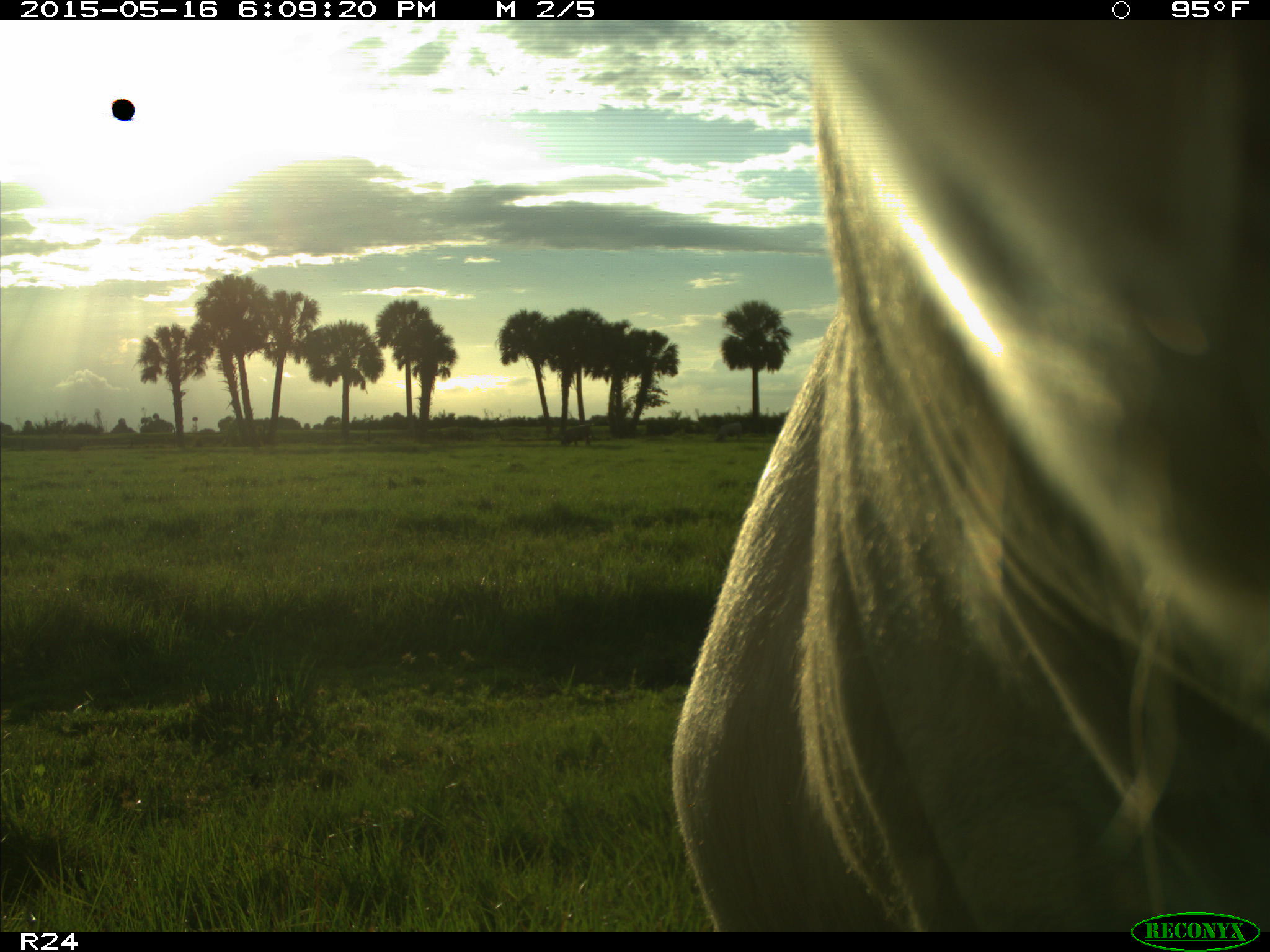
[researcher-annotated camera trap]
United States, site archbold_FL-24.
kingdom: Animalia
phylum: Chordata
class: Mammalia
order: Artiodactyla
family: Bovidae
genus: Bos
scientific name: Bos taurus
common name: domestic cow